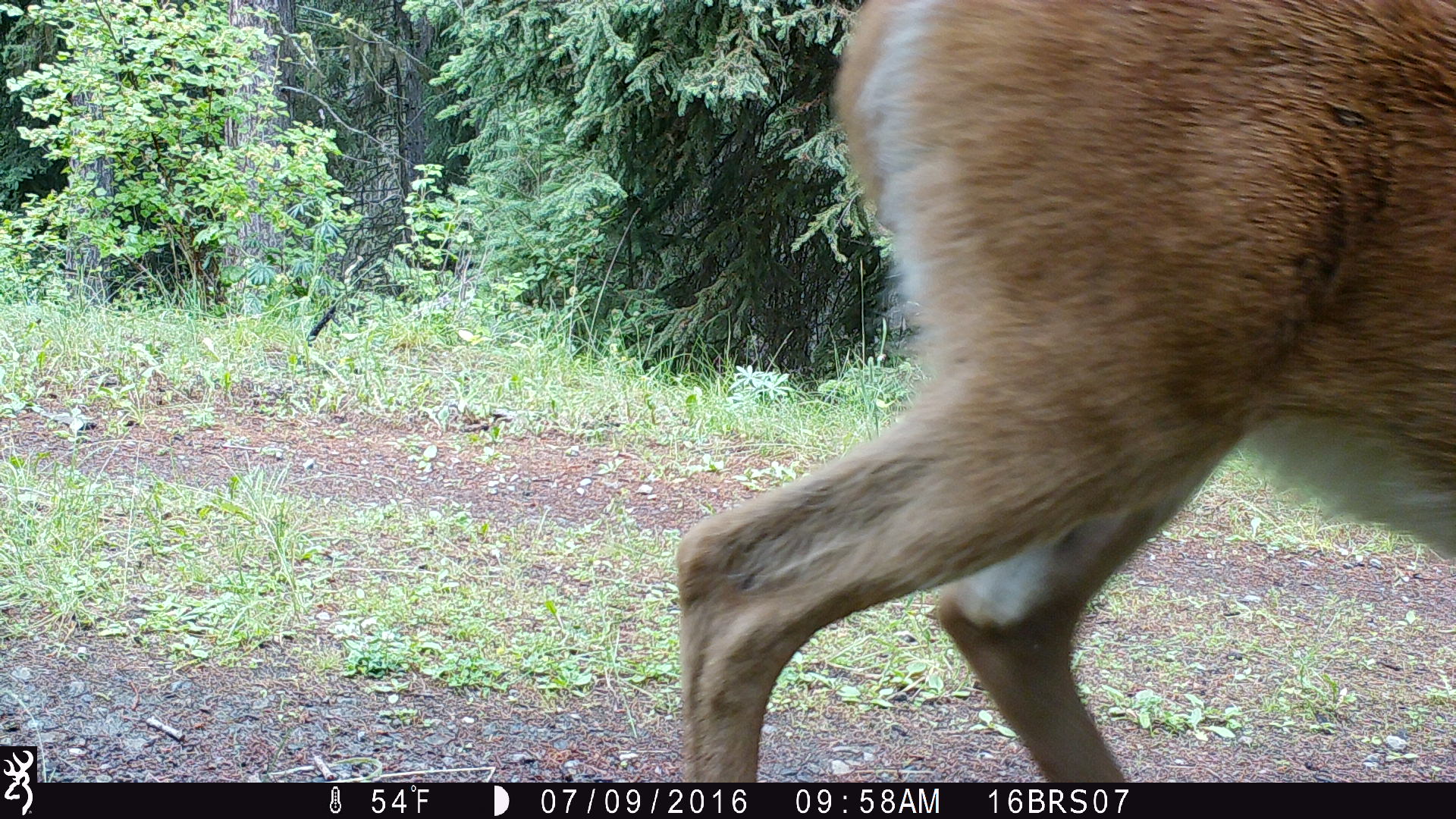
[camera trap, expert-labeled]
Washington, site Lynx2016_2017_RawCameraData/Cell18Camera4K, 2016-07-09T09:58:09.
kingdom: Animalia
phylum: Chordata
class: Mammalia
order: Artiodactyla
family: Cervidae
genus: Odocoileus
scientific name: Odocoileus virginianus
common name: white-tailed deer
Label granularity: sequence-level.